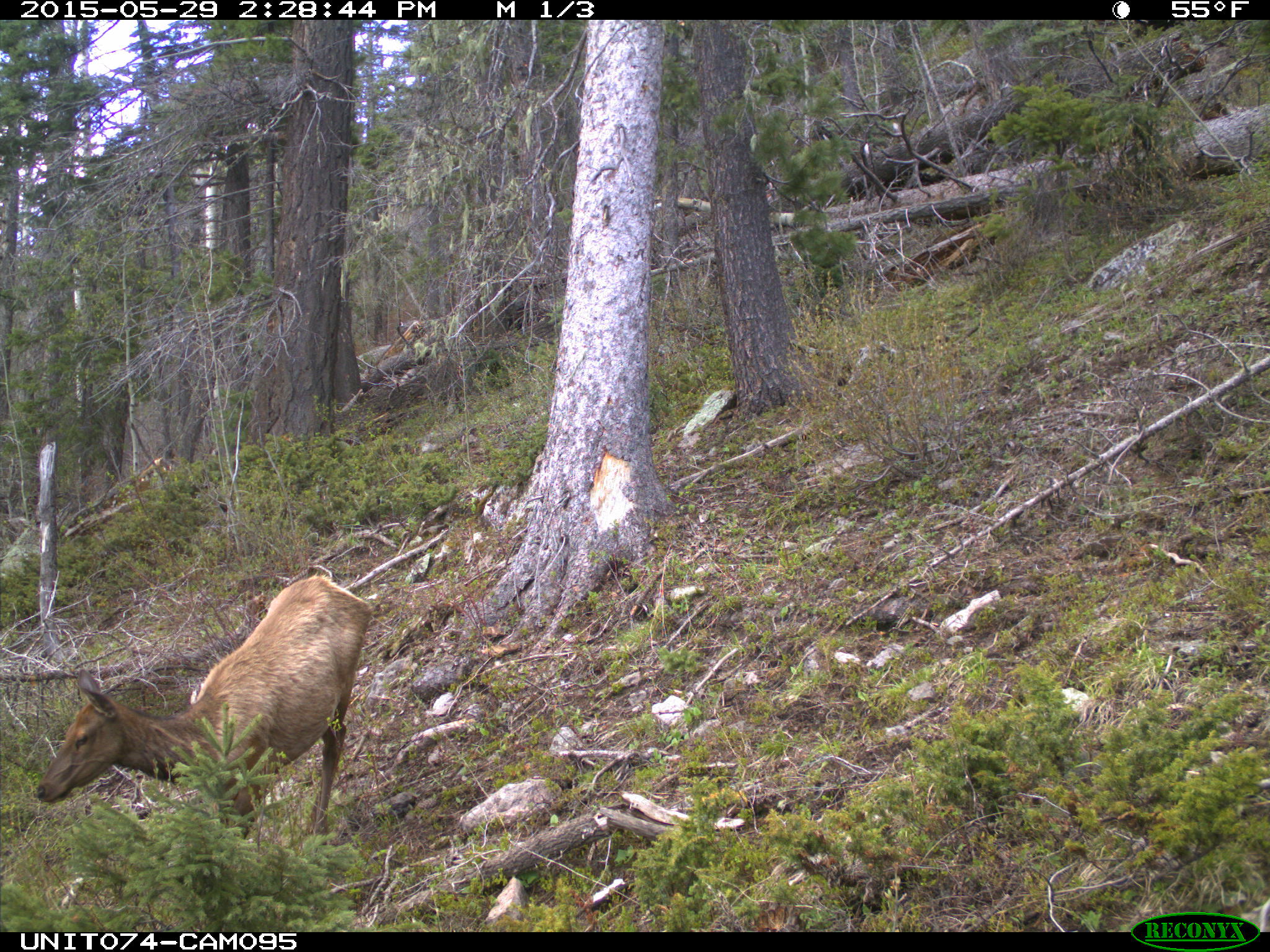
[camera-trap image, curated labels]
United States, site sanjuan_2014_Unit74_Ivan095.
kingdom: Animalia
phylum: Chordata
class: Mammalia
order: Artiodactyla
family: Cervidae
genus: Cervus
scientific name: Cervus elaphus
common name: red deer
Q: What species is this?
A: Cervus elaphus (red deer).